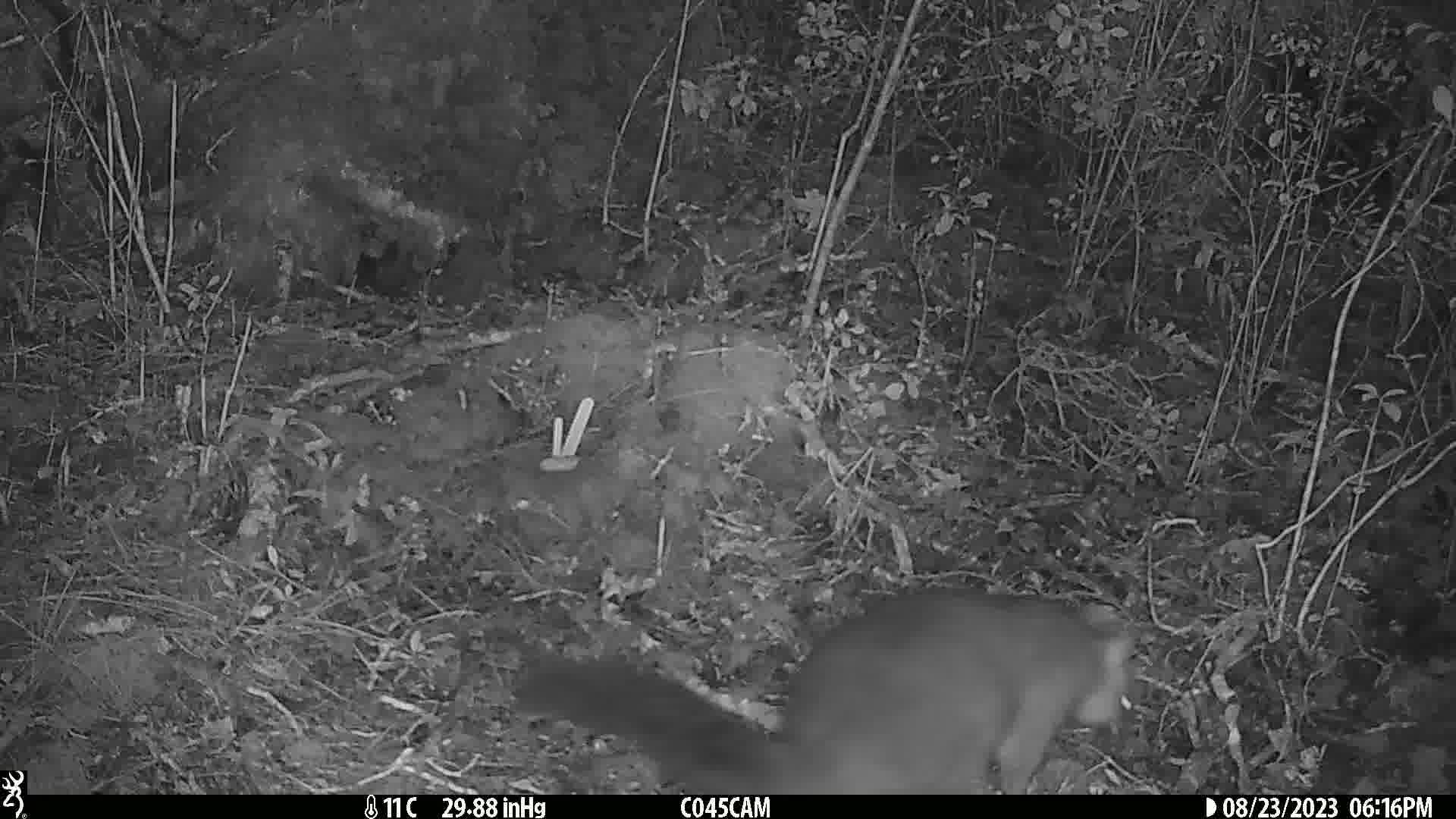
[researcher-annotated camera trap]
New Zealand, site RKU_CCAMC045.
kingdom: Animalia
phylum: Chordata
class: Mammalia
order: Diprotodontia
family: Phalangeridae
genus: Trichosurus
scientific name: Trichosurus vulpecula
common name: common brushtail possum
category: possum